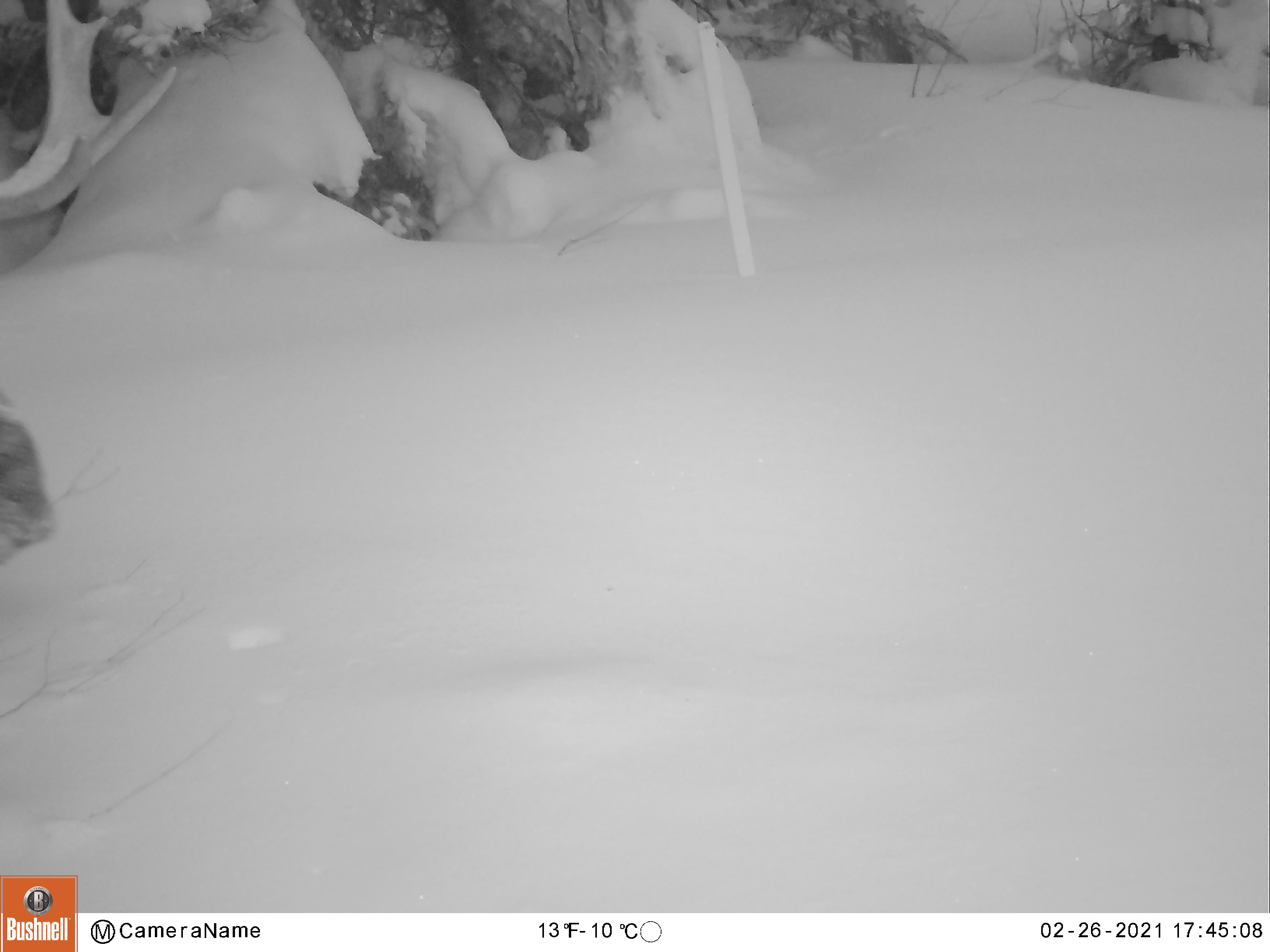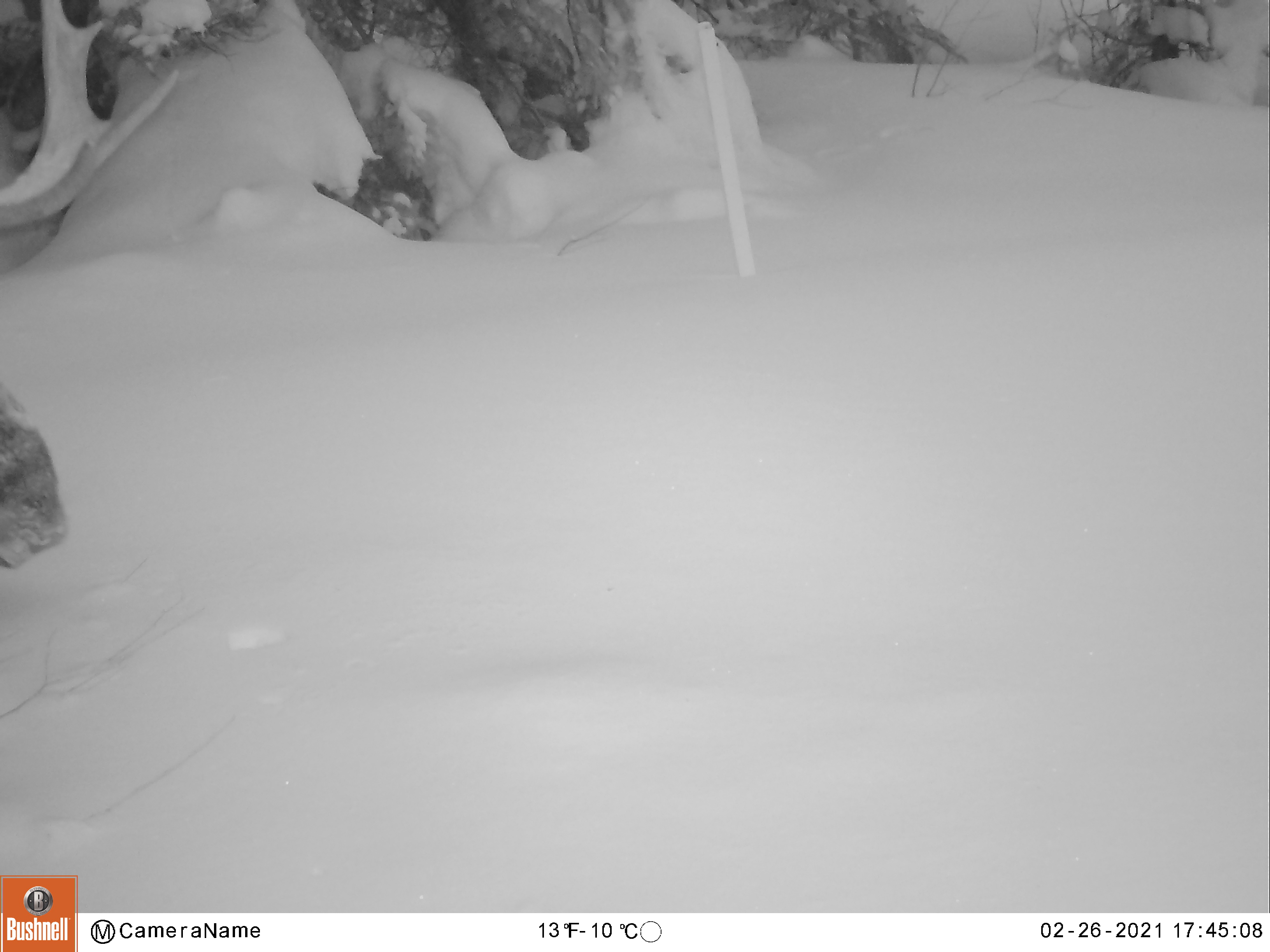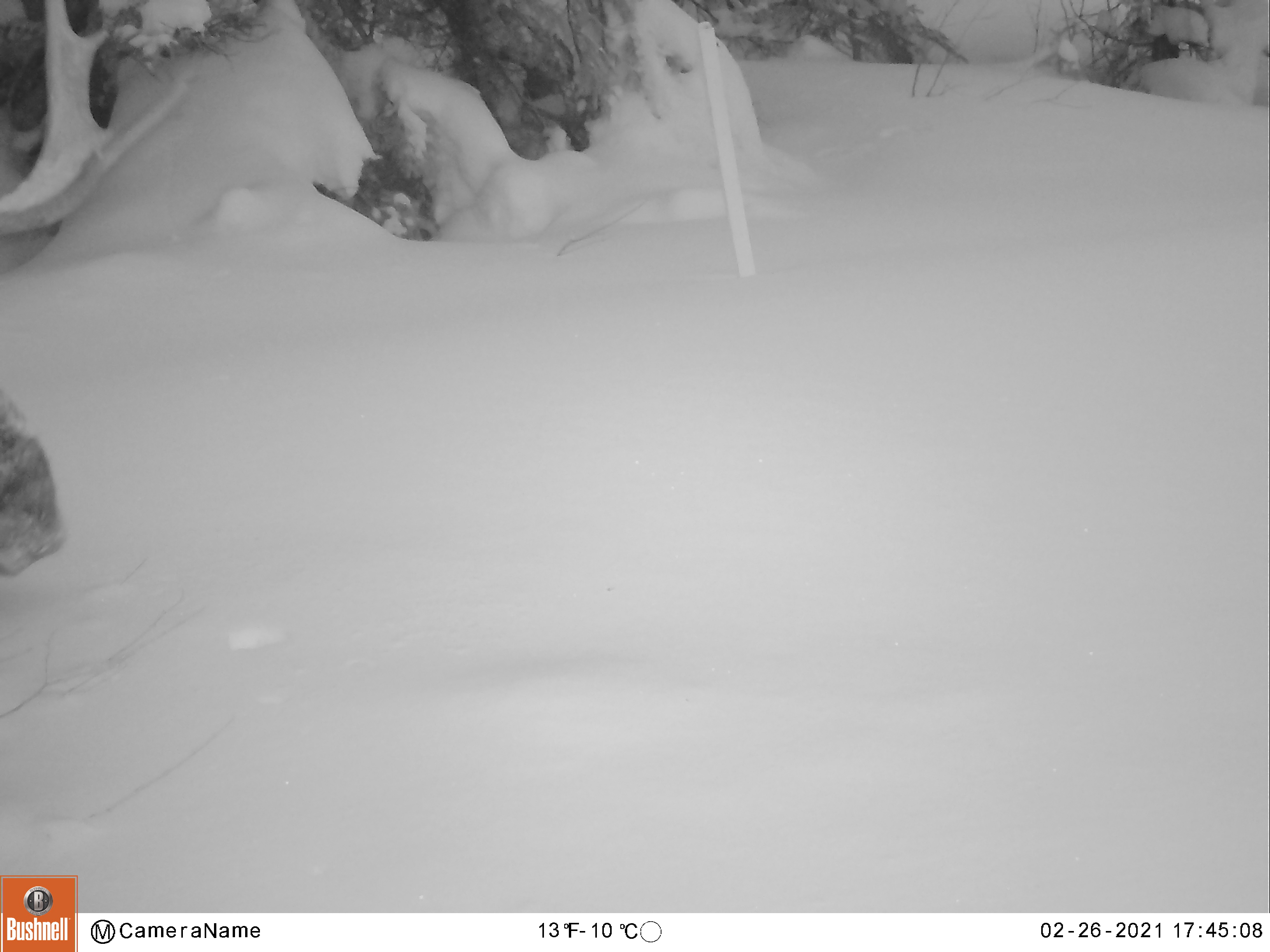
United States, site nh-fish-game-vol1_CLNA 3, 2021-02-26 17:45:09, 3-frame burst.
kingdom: Animalia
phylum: Chordata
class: Mammalia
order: Artiodactyla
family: Cervidae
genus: Alces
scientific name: Alces alces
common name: moose